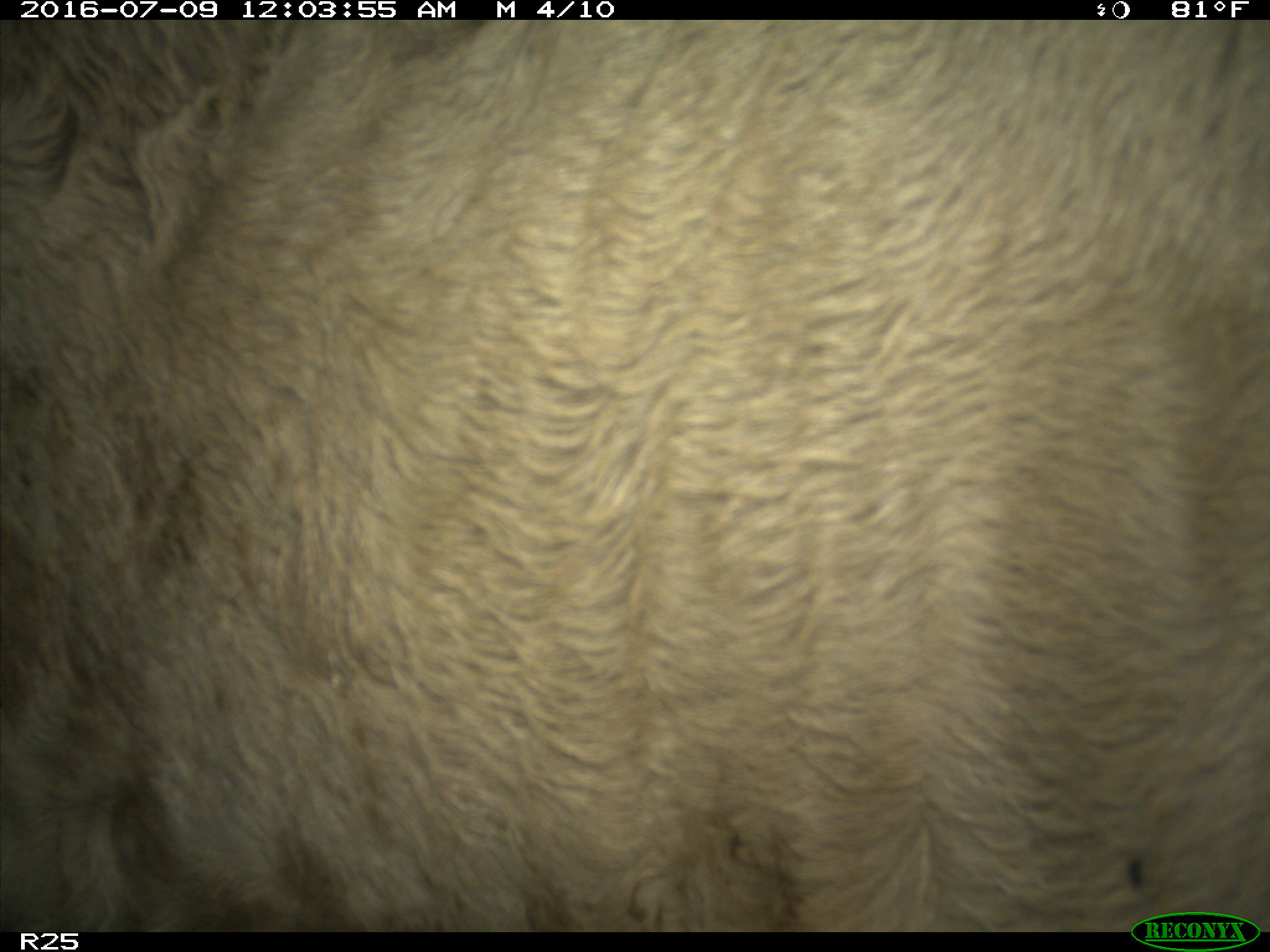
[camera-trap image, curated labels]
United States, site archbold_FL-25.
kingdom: Animalia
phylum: Chordata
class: Mammalia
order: Artiodactyla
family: Bovidae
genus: Bos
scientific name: Bos taurus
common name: domestic cow